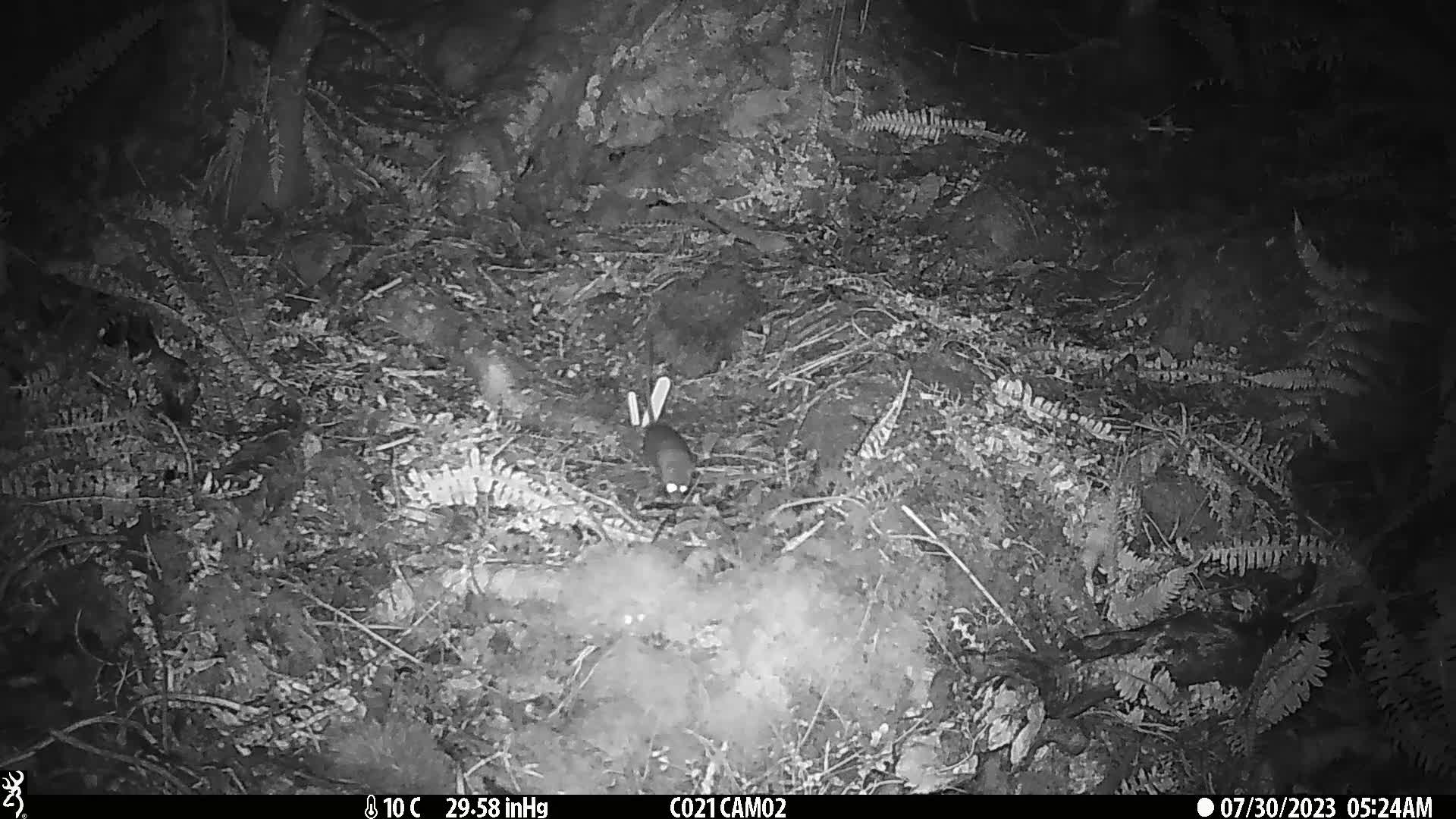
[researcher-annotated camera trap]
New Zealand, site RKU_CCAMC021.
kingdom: Animalia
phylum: Chordata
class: Mammalia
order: Rodentia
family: Muridae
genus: Rattus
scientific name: Rattus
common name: rat